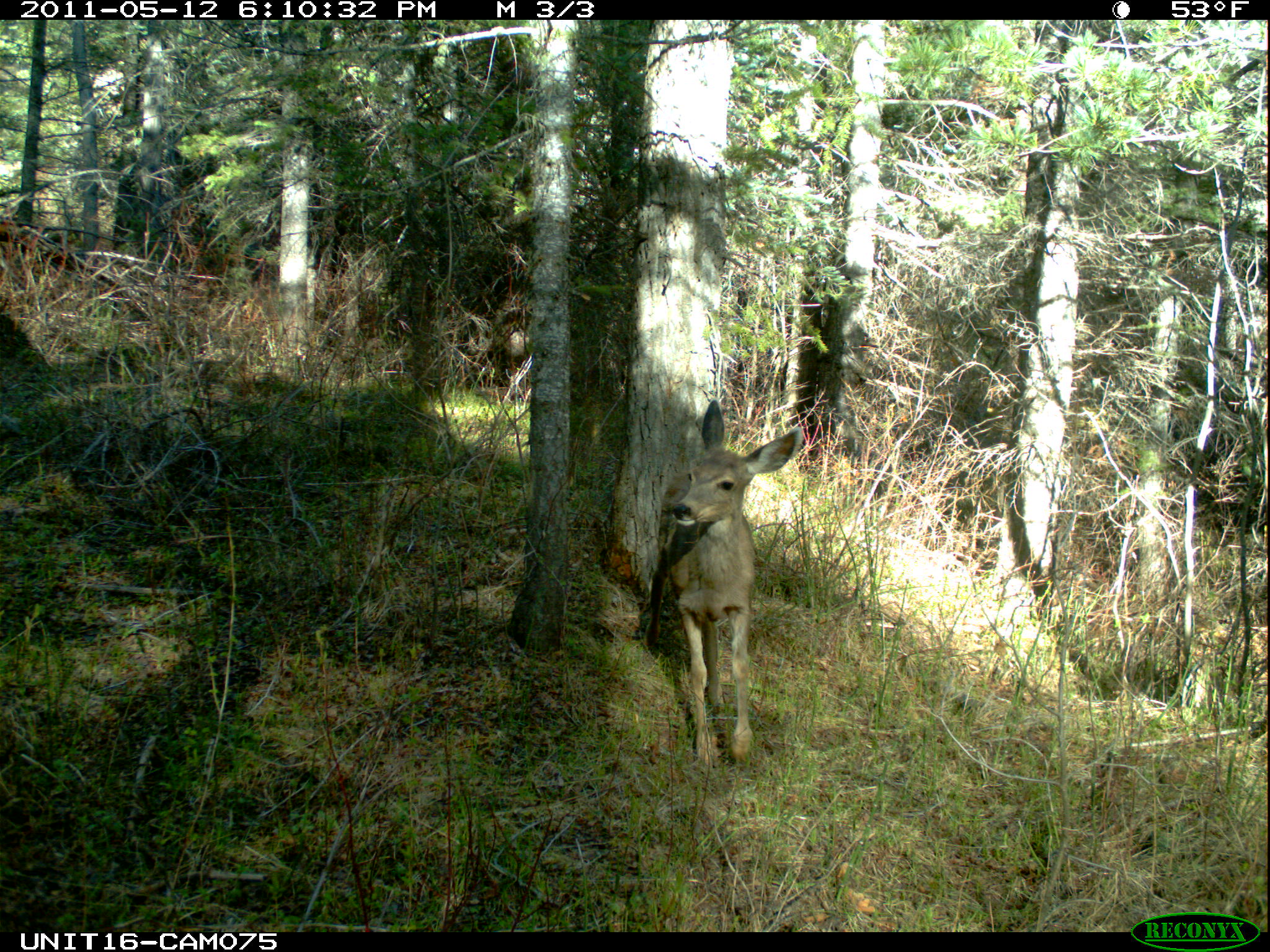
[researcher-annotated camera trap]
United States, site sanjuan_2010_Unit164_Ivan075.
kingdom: Animalia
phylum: Chordata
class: Mammalia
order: Artiodactyla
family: Cervidae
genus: Odocoileus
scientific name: Odocoileus hemionus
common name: mule deer